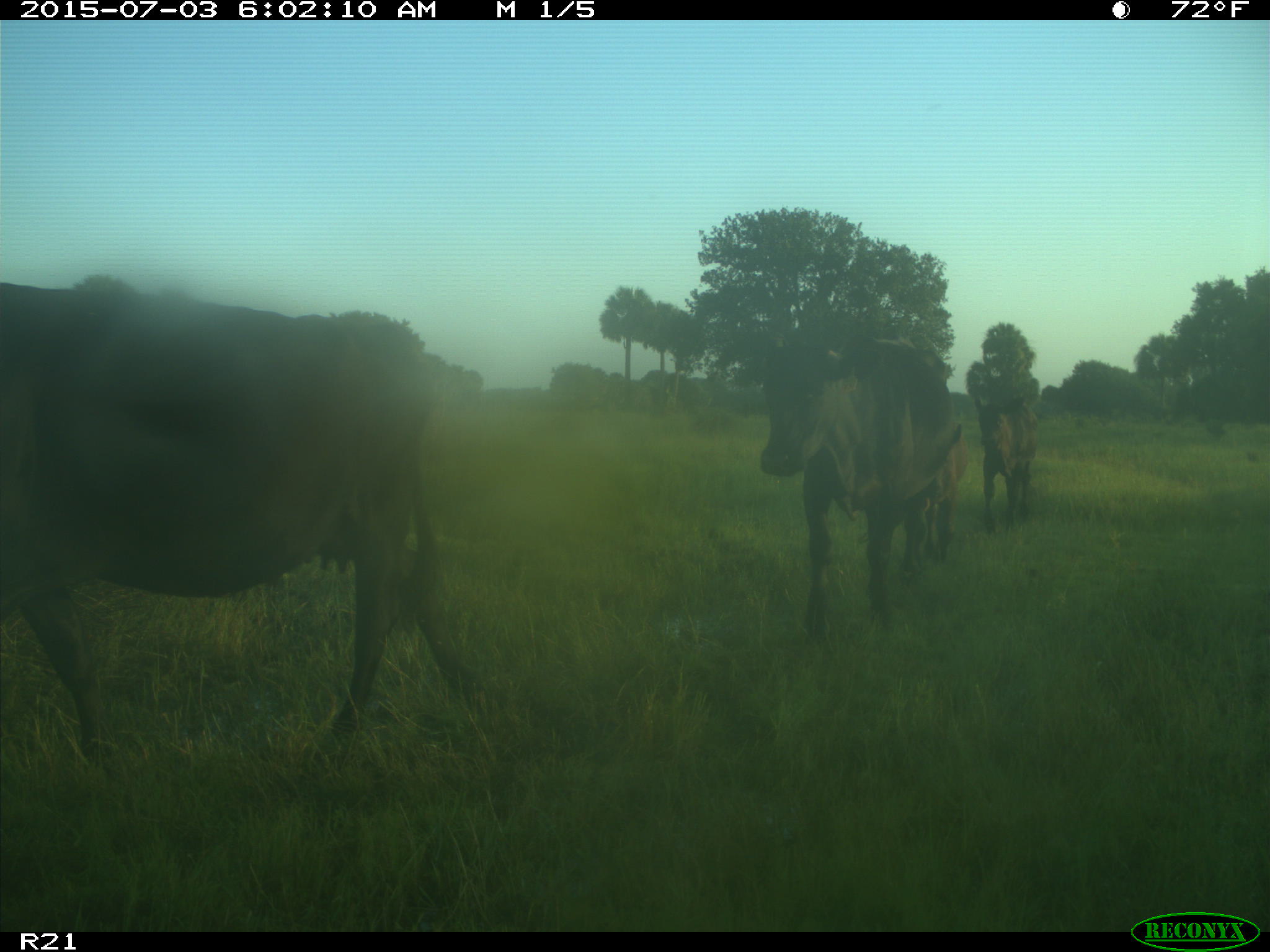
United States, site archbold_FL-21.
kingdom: Animalia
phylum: Chordata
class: Mammalia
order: Artiodactyla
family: Bovidae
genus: Bos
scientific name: Bos taurus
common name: domestic cow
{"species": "Bos taurus (domestic cow)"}